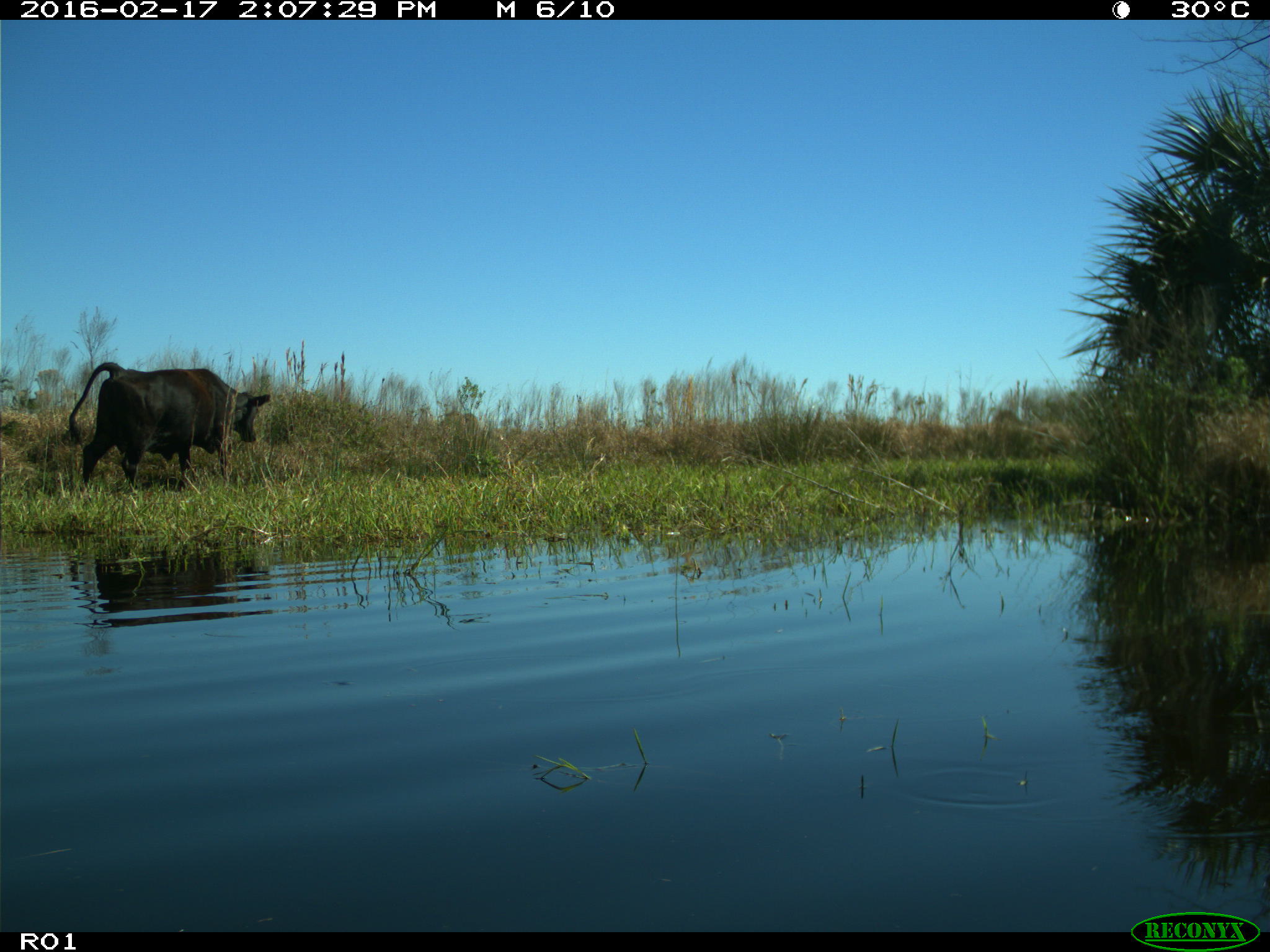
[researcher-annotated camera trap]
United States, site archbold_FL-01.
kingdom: Animalia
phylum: Chordata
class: Mammalia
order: Artiodactyla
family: Bovidae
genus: Bos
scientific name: Bos taurus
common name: domestic cow